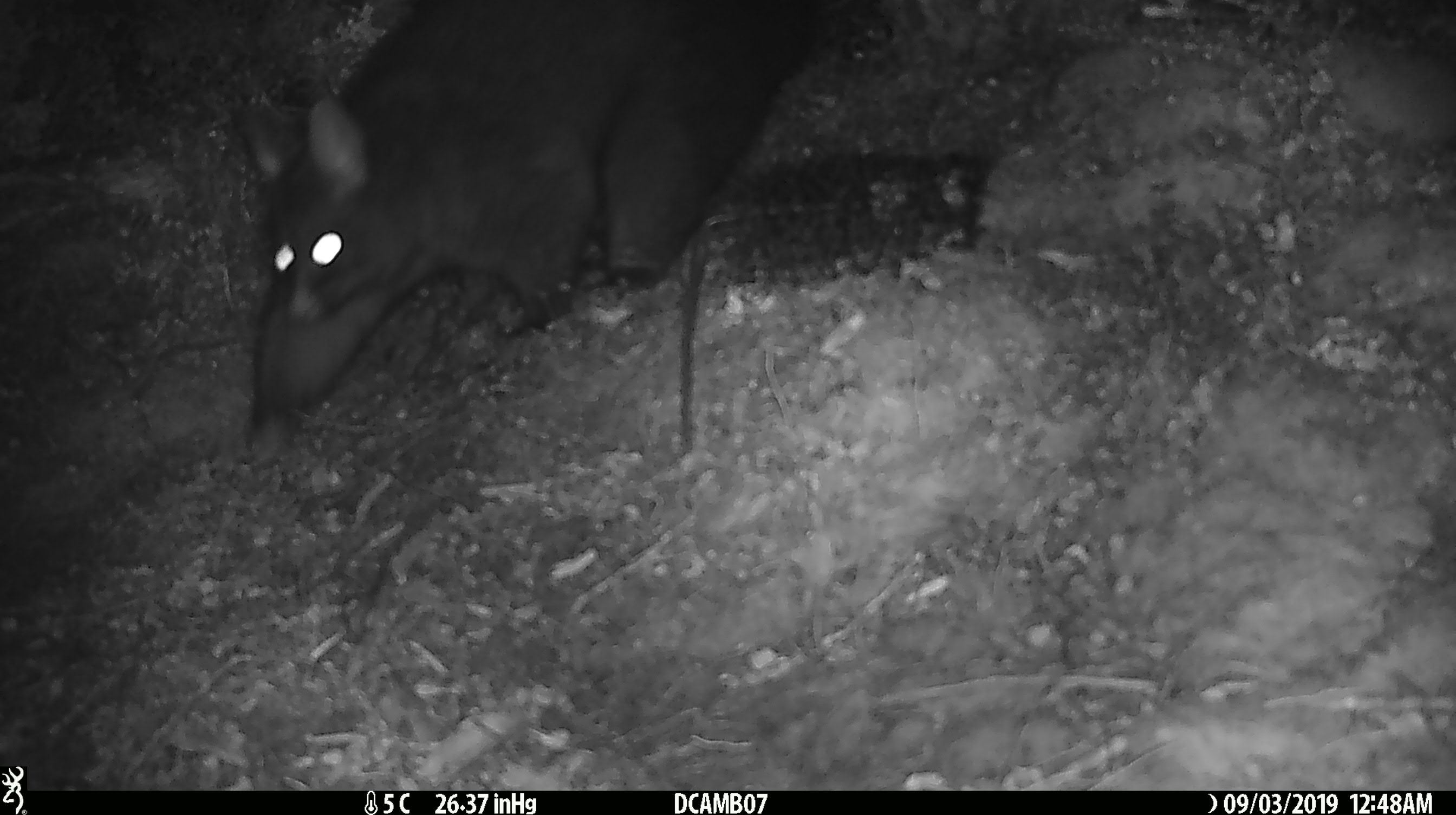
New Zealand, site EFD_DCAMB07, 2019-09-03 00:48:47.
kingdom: Animalia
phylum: Chordata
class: Mammalia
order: Diprotodontia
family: Phalangeridae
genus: Trichosurus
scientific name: Trichosurus vulpecula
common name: common brushtail possum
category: possum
Possum (common brushtail possum) (Trichosurus vulpecula).